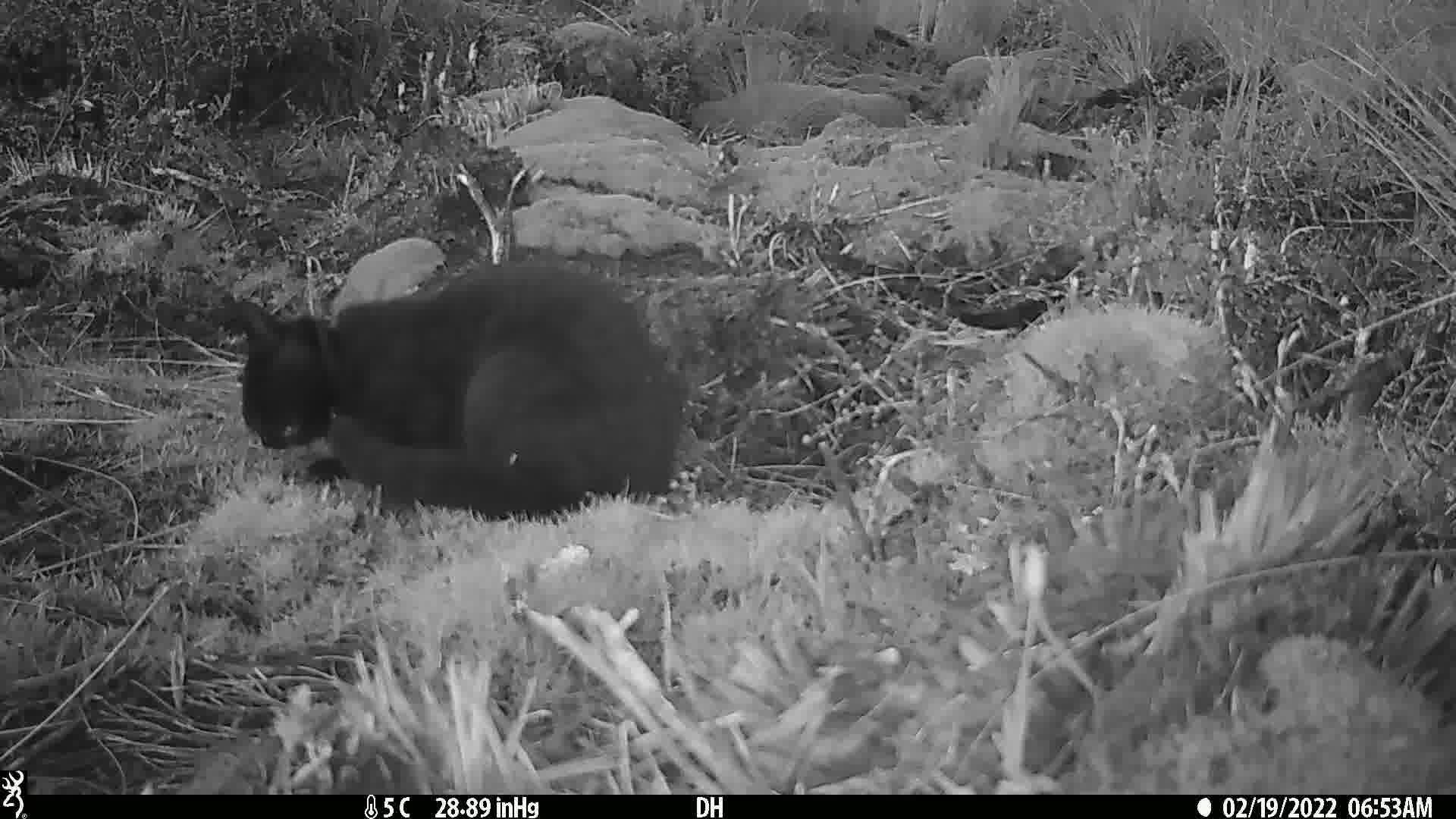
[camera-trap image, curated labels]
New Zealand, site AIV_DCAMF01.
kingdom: Animalia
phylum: Chordata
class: Mammalia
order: Carnivora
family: Felidae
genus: Felis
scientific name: Felis catus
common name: domestic cat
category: cat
Cat (domestic cat) (Felis catus).